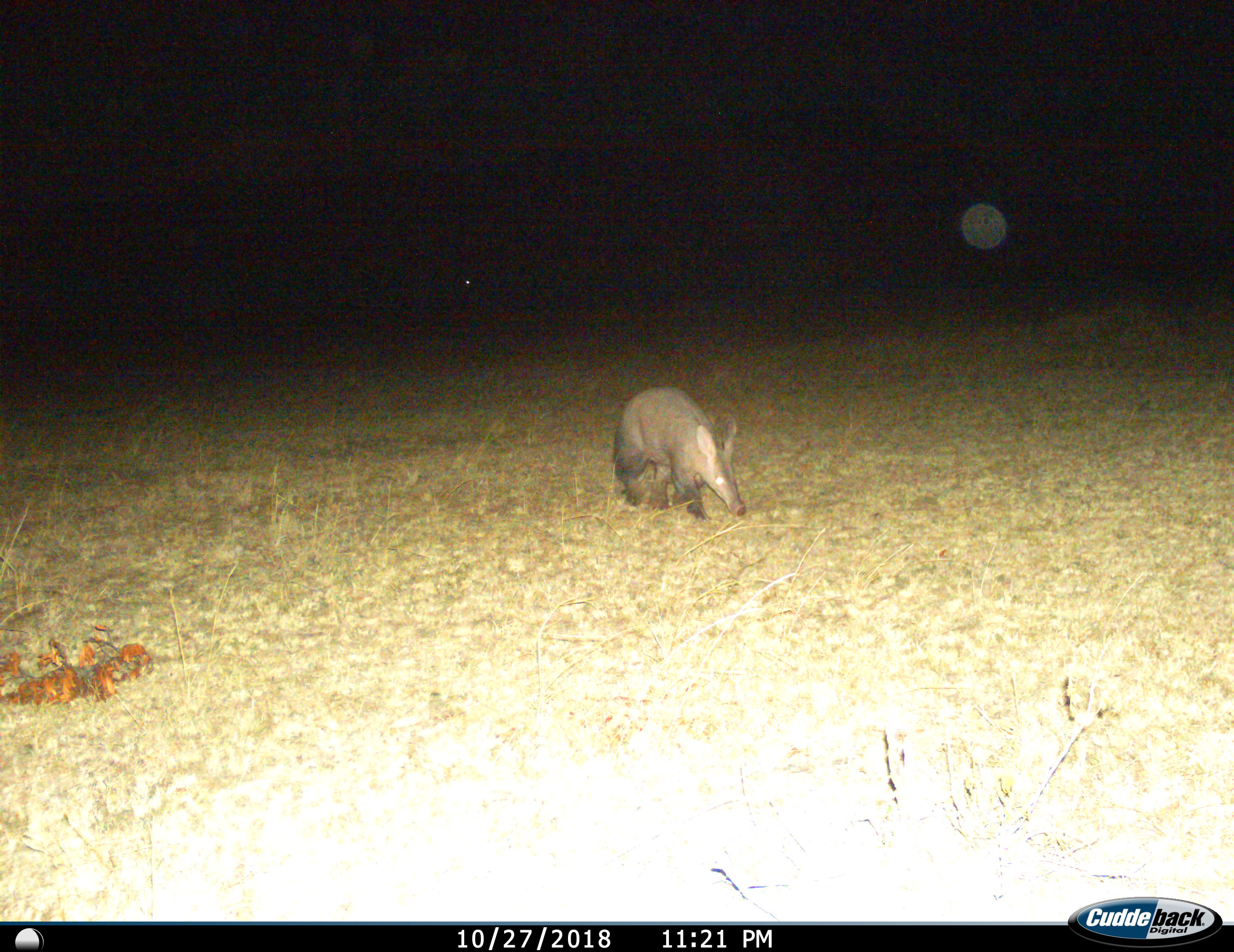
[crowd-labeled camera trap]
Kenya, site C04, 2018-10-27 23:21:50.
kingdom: Animalia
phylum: Chordata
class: Mammalia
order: Tubulidentata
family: Orycteropodidae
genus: Orycteropus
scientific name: Orycteropus afer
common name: aardvark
Aardvark (Orycteropus afer), count 1. Behavior (volunteer vote fractions): standing 0%, resting 11%, moving 100%, interacting 0%. Young present (vote fraction): 0%. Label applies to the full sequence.